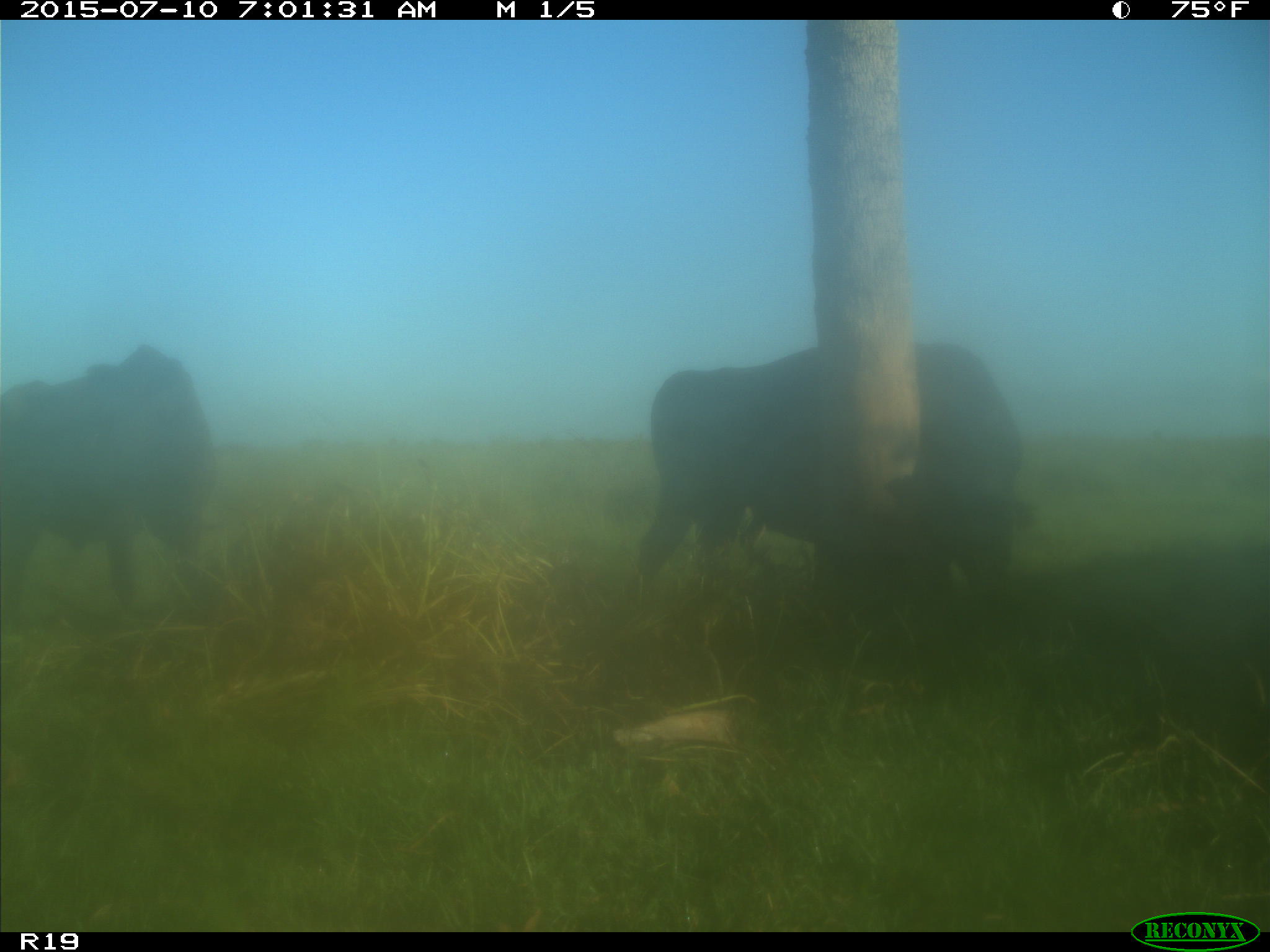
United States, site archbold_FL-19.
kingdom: Animalia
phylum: Chordata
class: Mammalia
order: Artiodactyla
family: Bovidae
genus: Bos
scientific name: Bos taurus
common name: domestic cow